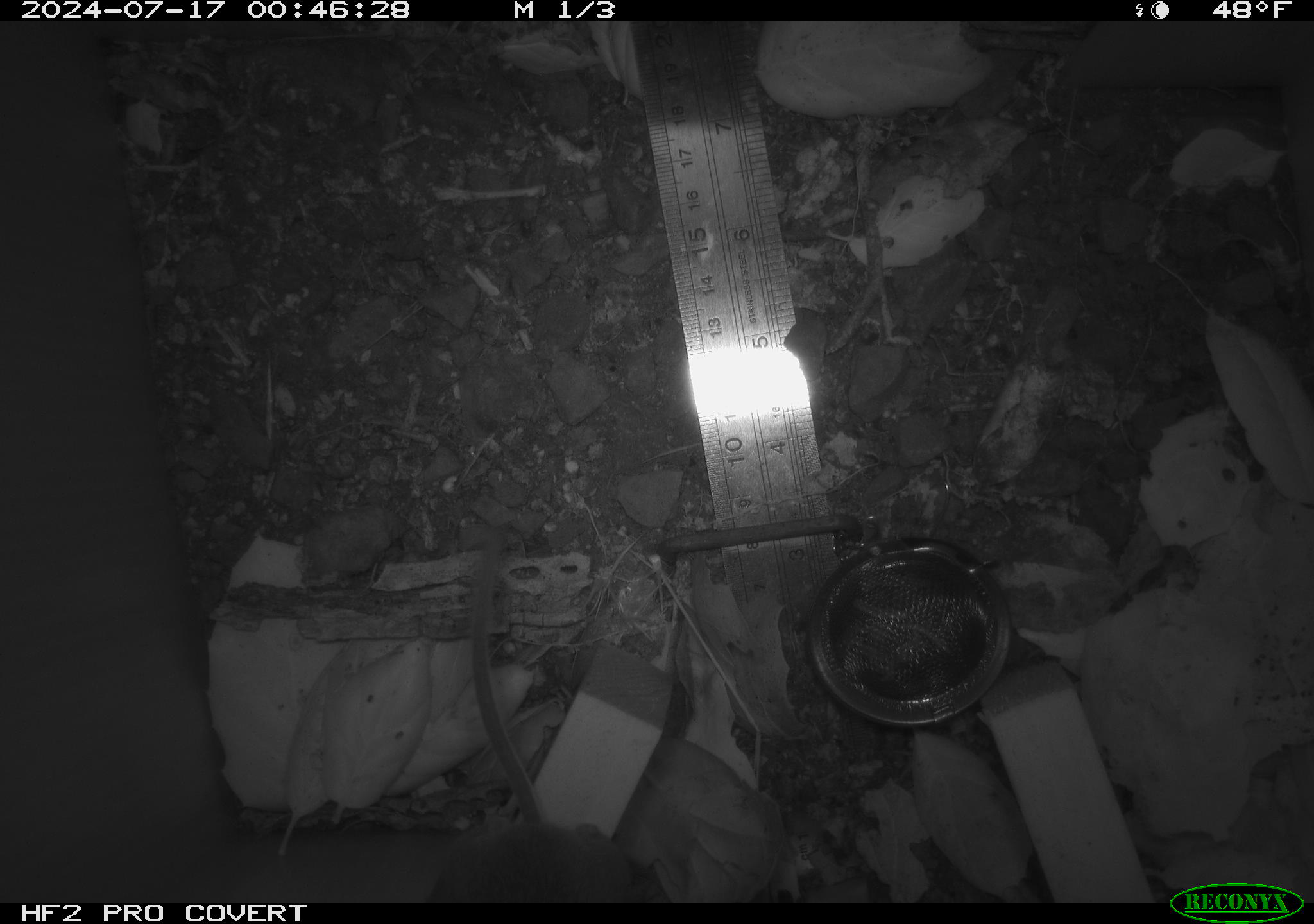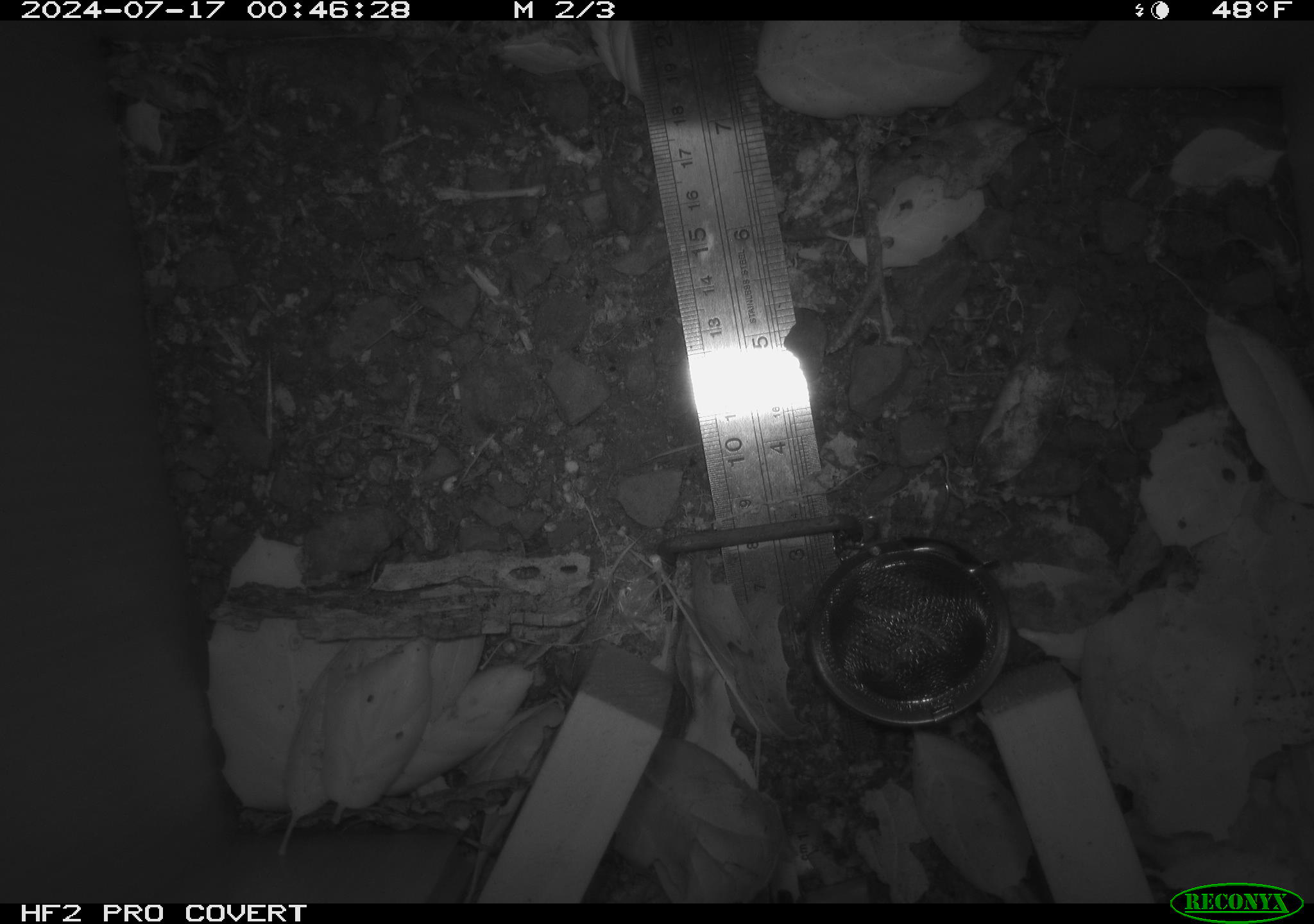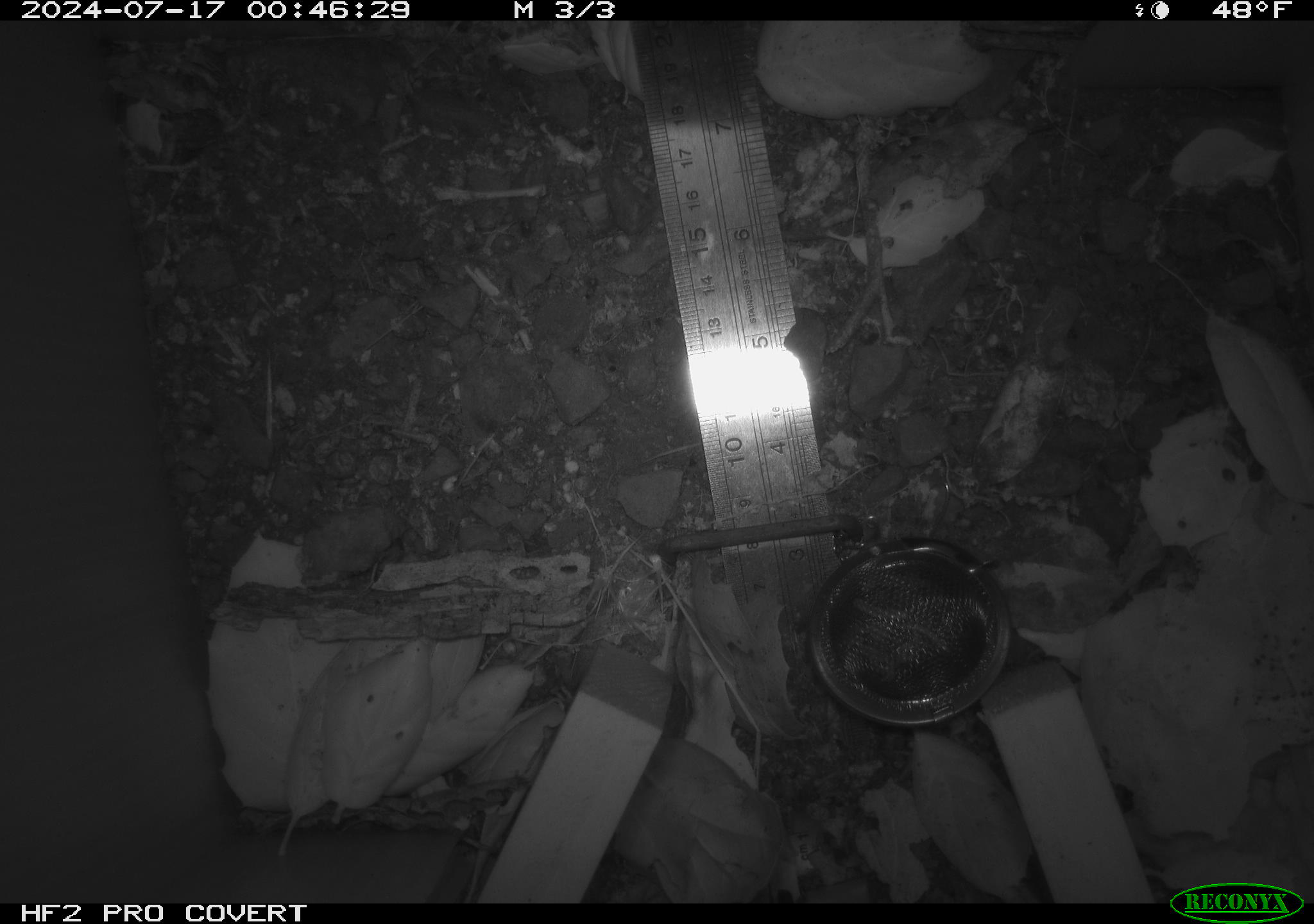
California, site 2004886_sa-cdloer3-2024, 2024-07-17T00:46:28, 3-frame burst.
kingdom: Animalia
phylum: Chordata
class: Mammalia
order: Rodentia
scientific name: Rodentia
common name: rodent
Rodent (Rodentia).